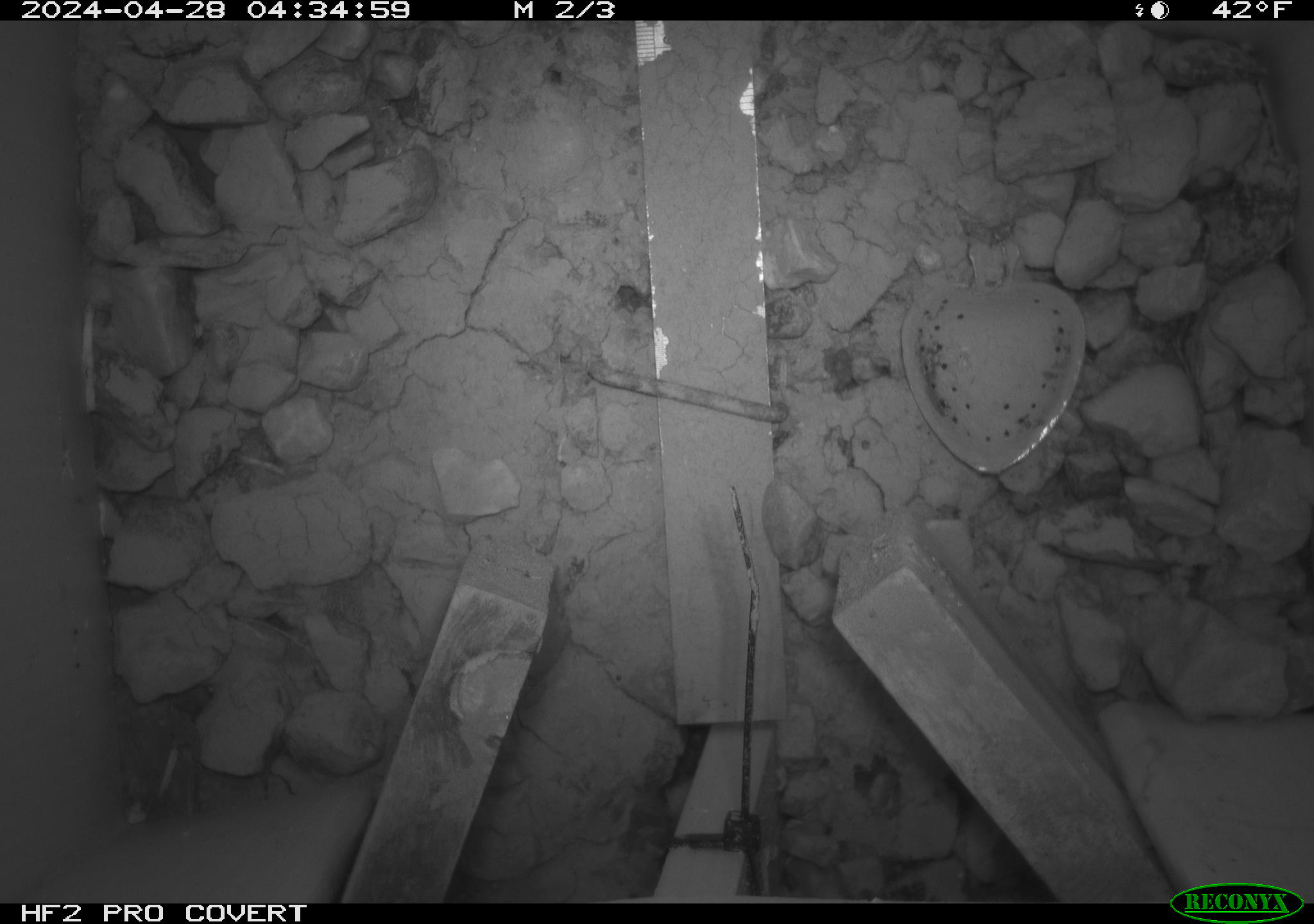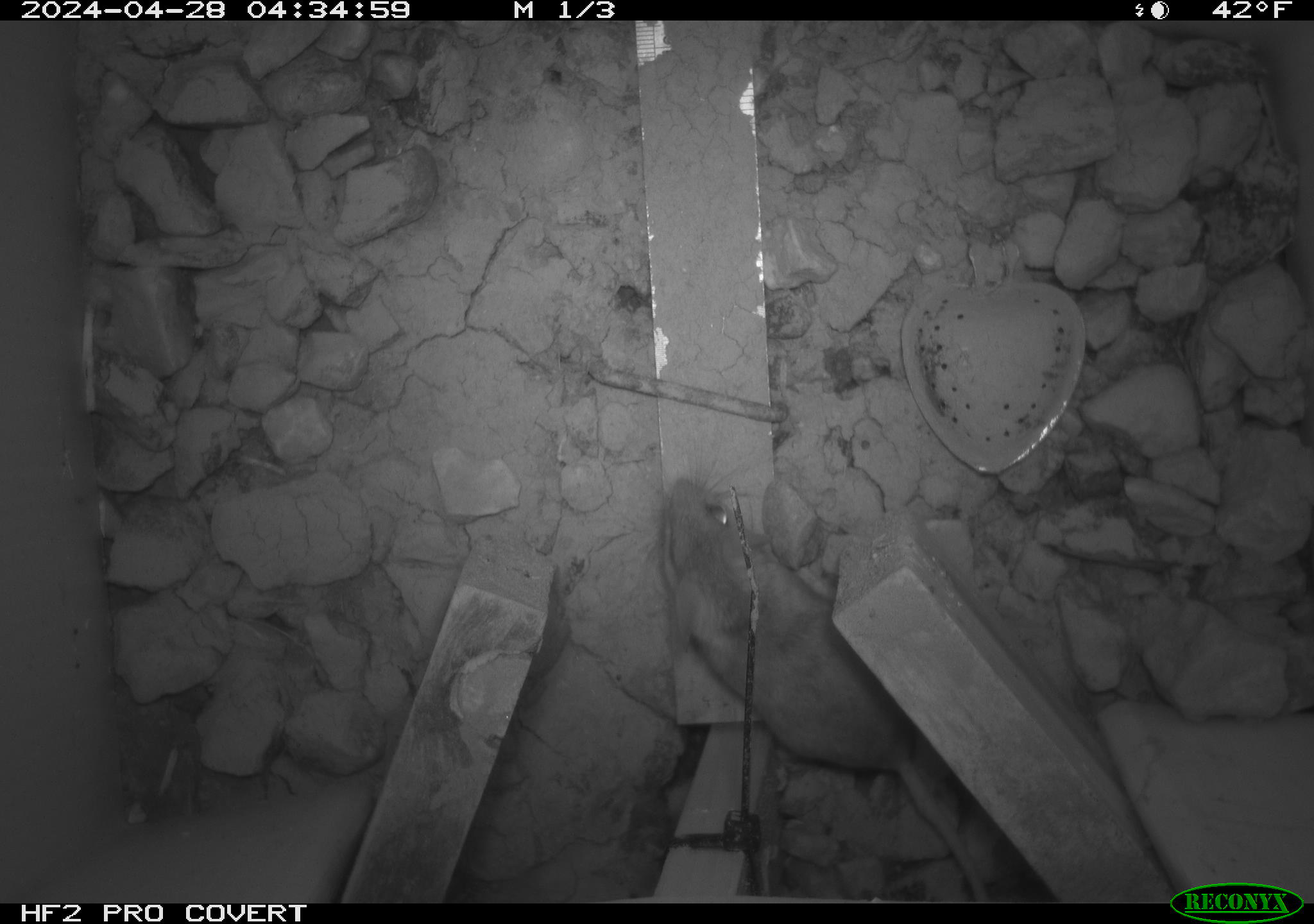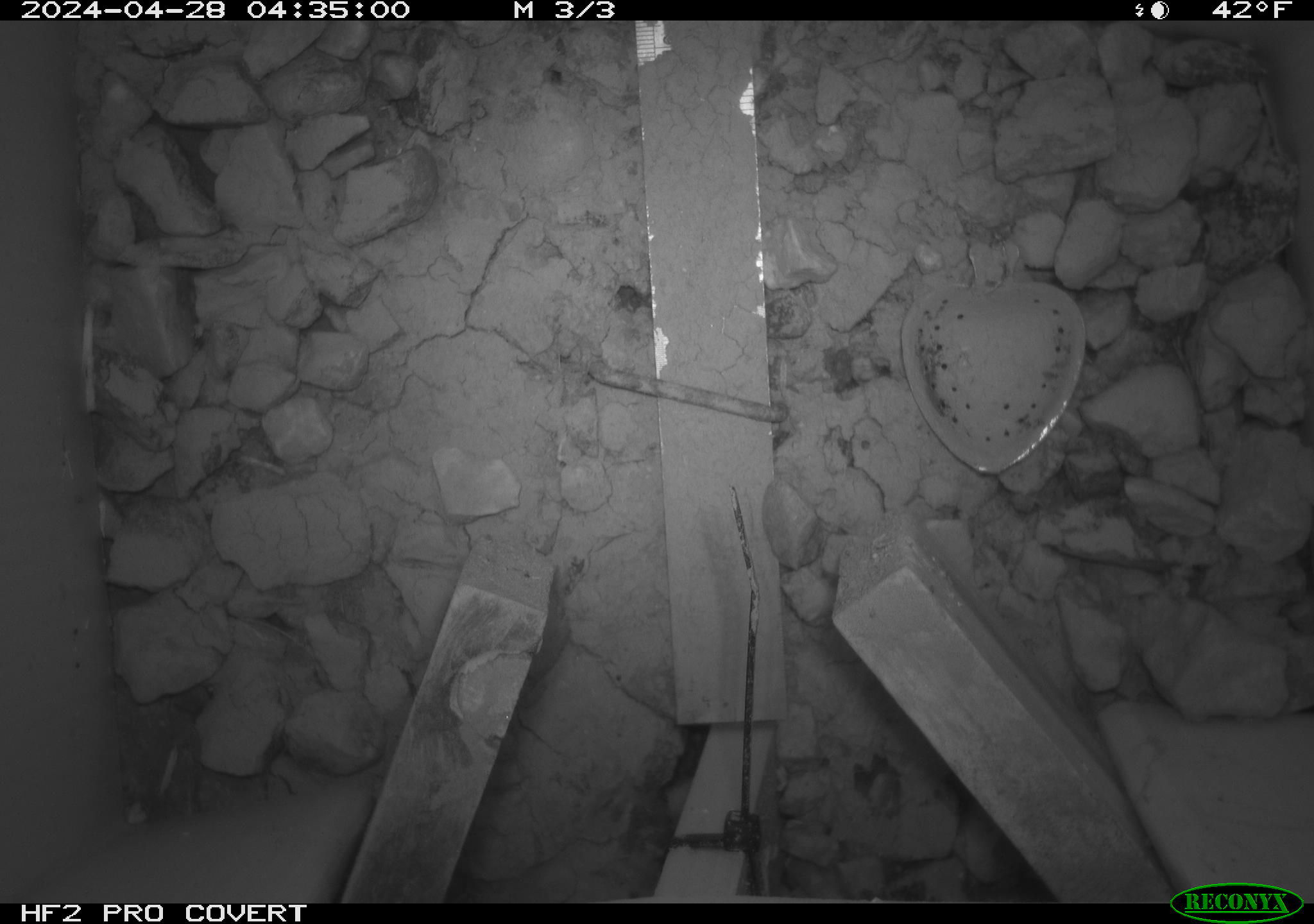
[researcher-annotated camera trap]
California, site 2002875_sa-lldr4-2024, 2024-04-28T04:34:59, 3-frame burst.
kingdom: Animalia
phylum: Chordata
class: Mammalia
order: Rodentia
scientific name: Rodentia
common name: rodent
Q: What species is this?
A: Rodent (Rodentia).